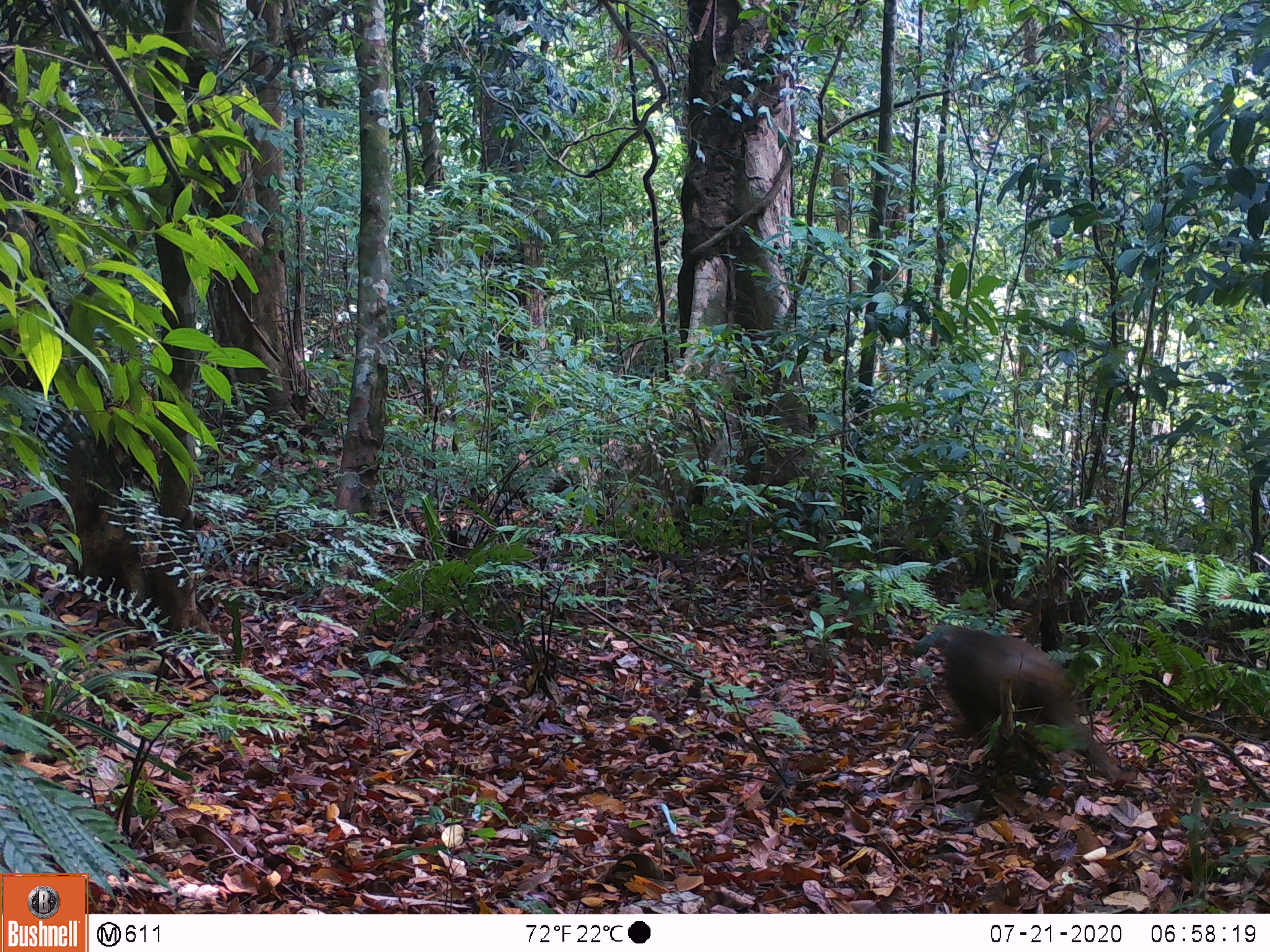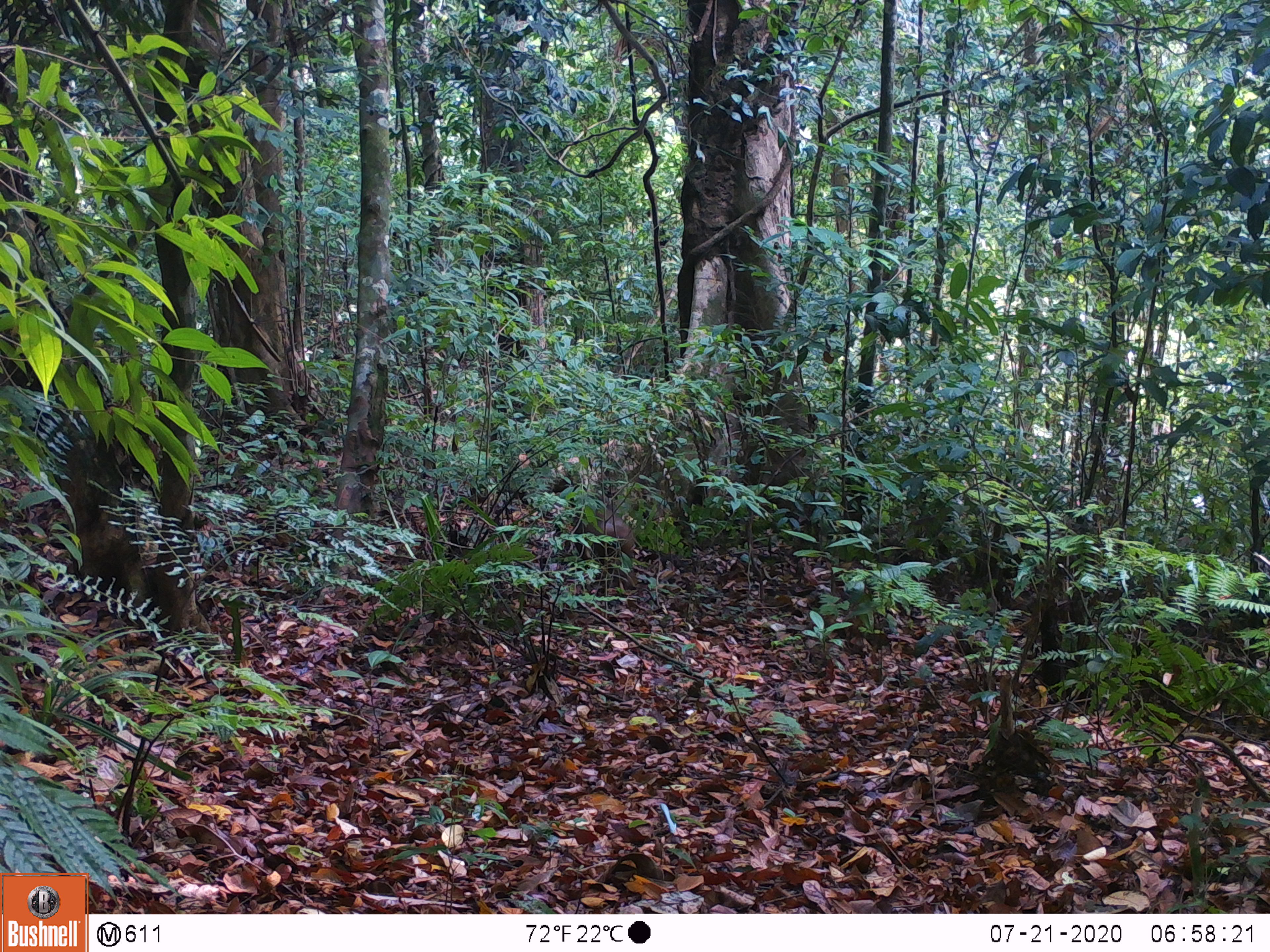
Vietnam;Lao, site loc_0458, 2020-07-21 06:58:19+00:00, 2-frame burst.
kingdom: Animalia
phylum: Chordata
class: Mammalia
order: Primates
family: Cercopithecidae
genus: Macaca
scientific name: Macaca arctoides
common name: stump-tailed macaque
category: stump tailed macaque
Stump tailed macaque (stump-tailed macaque) (Macaca arctoides). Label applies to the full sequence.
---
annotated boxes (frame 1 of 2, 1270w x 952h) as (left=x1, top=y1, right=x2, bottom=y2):
stump tailed macaque: (left=933, top=625, right=1120, bottom=782)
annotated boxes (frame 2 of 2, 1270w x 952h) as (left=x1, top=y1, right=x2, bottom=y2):
stump tailed macaque: (left=570, top=490, right=636, bottom=589)